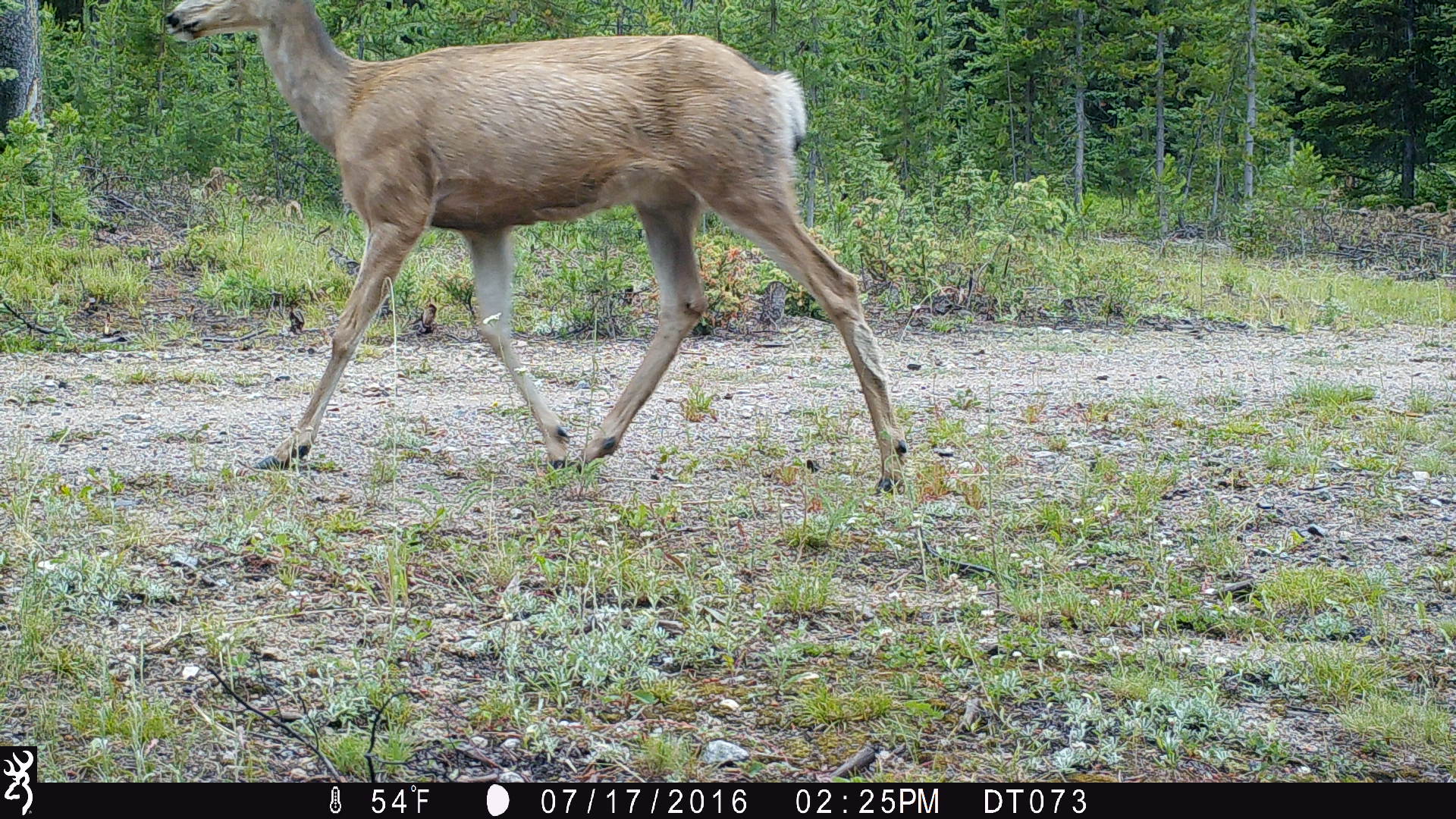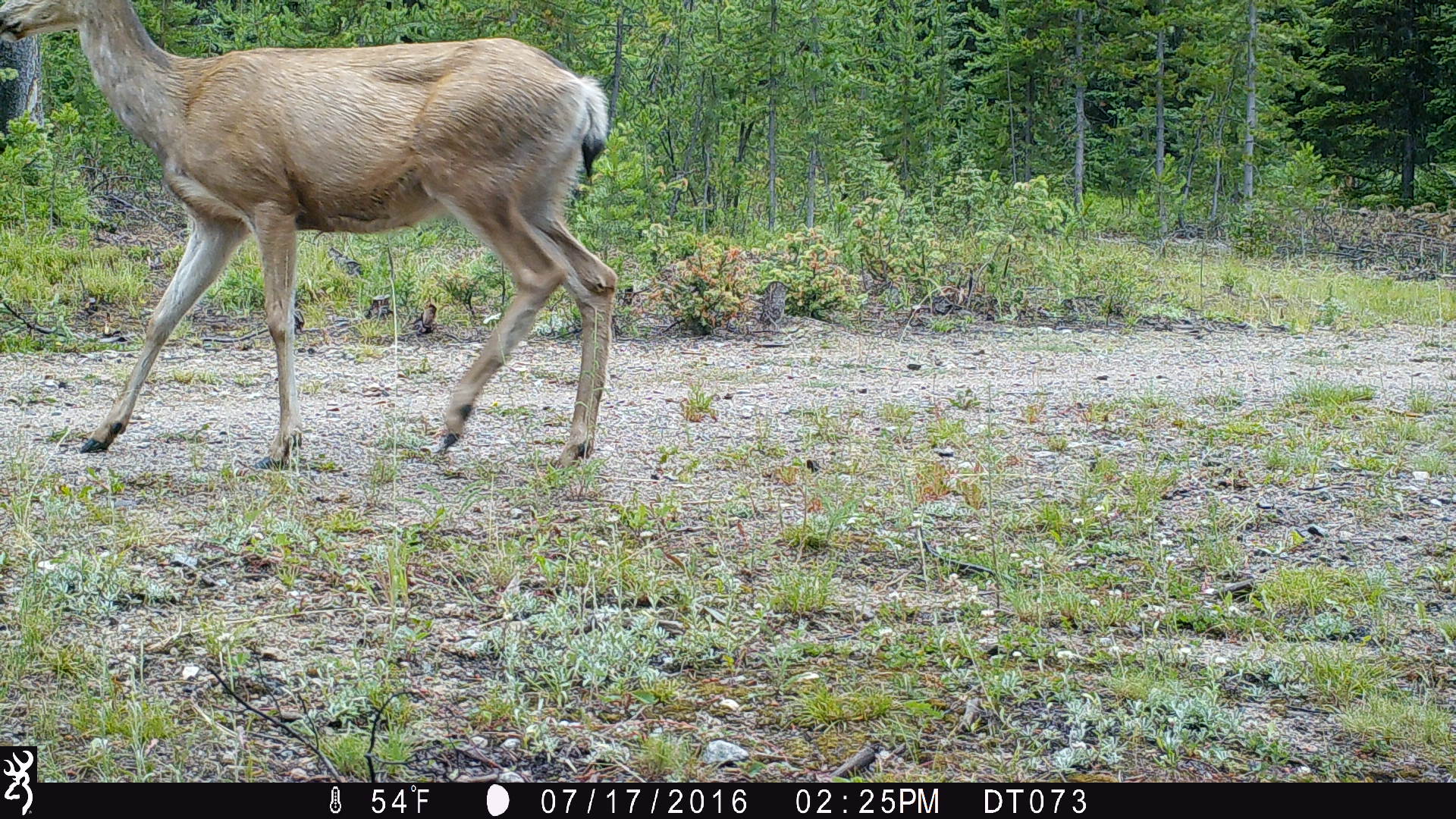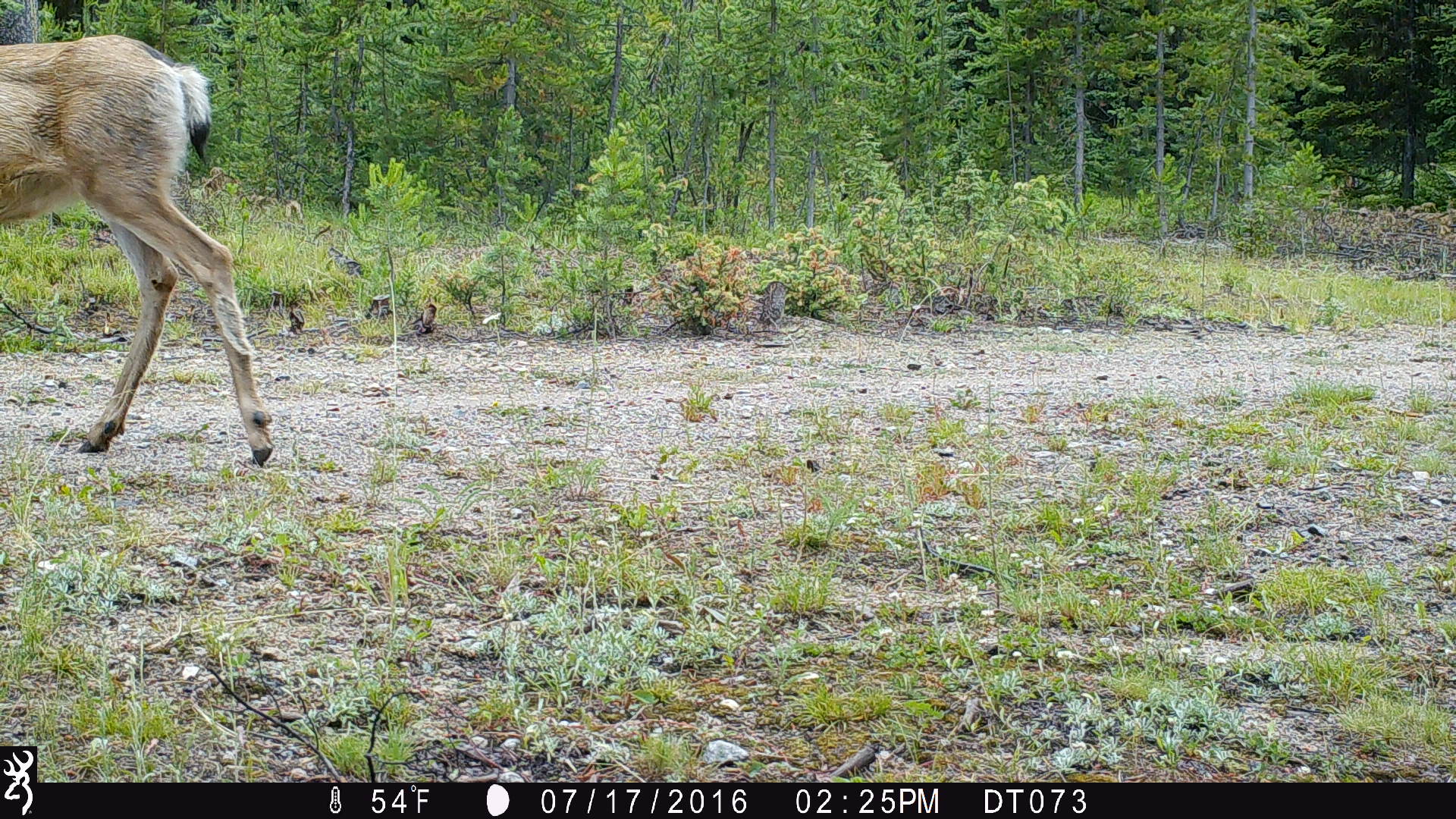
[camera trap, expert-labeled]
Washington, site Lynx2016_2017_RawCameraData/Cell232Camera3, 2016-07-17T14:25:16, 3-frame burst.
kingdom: Animalia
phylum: Chordata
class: Mammalia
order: Artiodactyla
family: Cervidae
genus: Odocoileus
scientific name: Odocoileus hemionus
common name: mule deer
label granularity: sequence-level